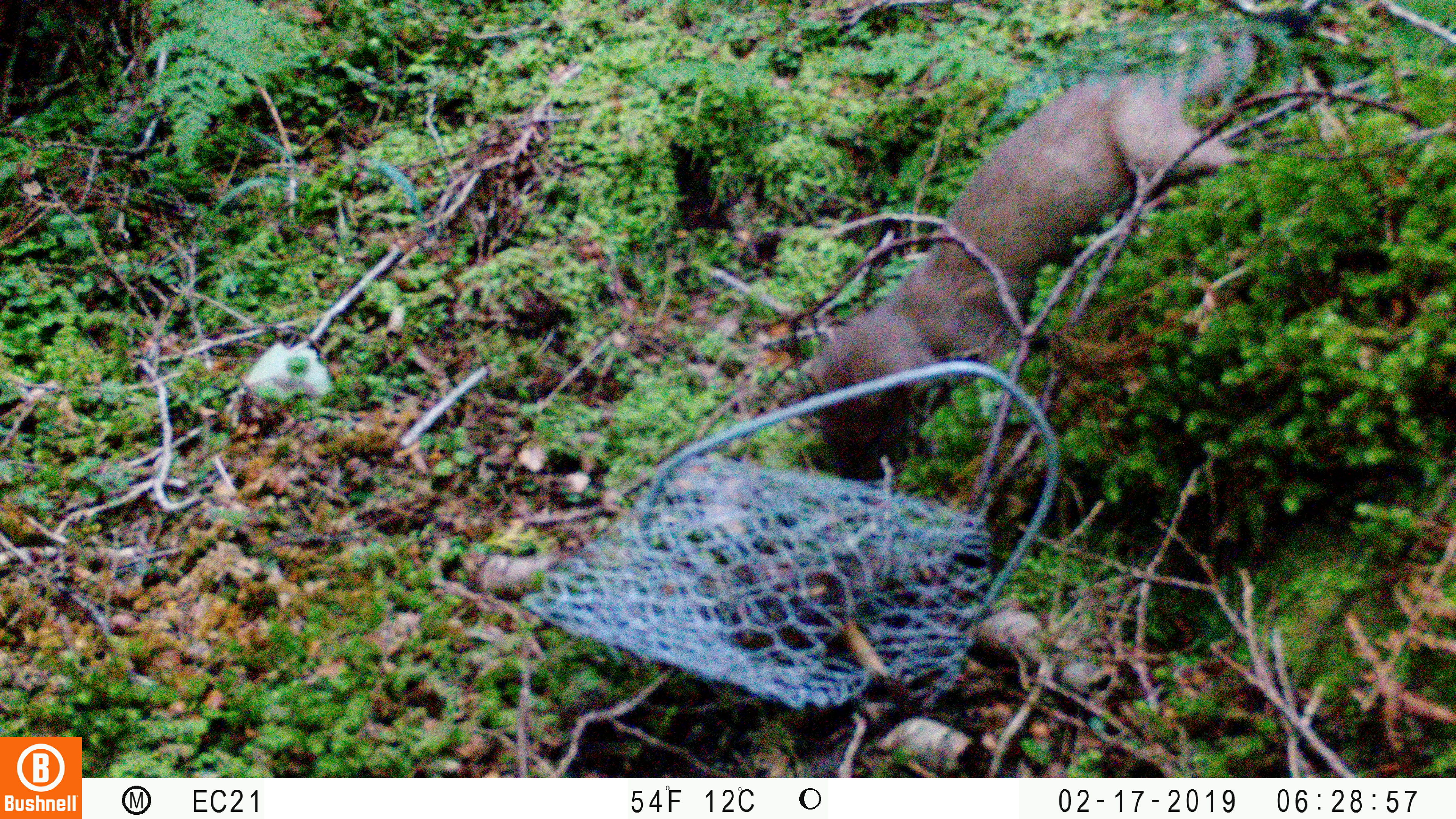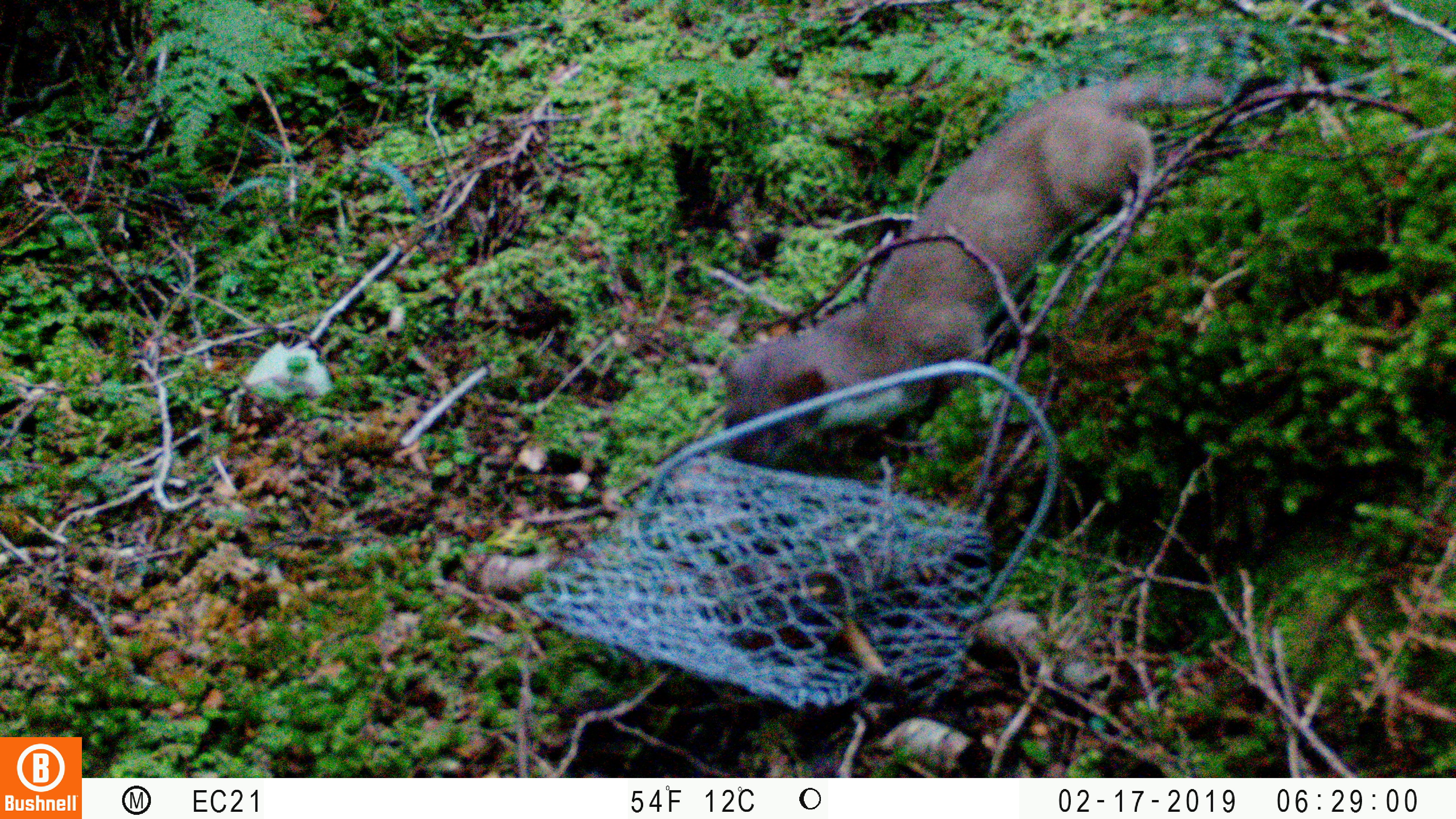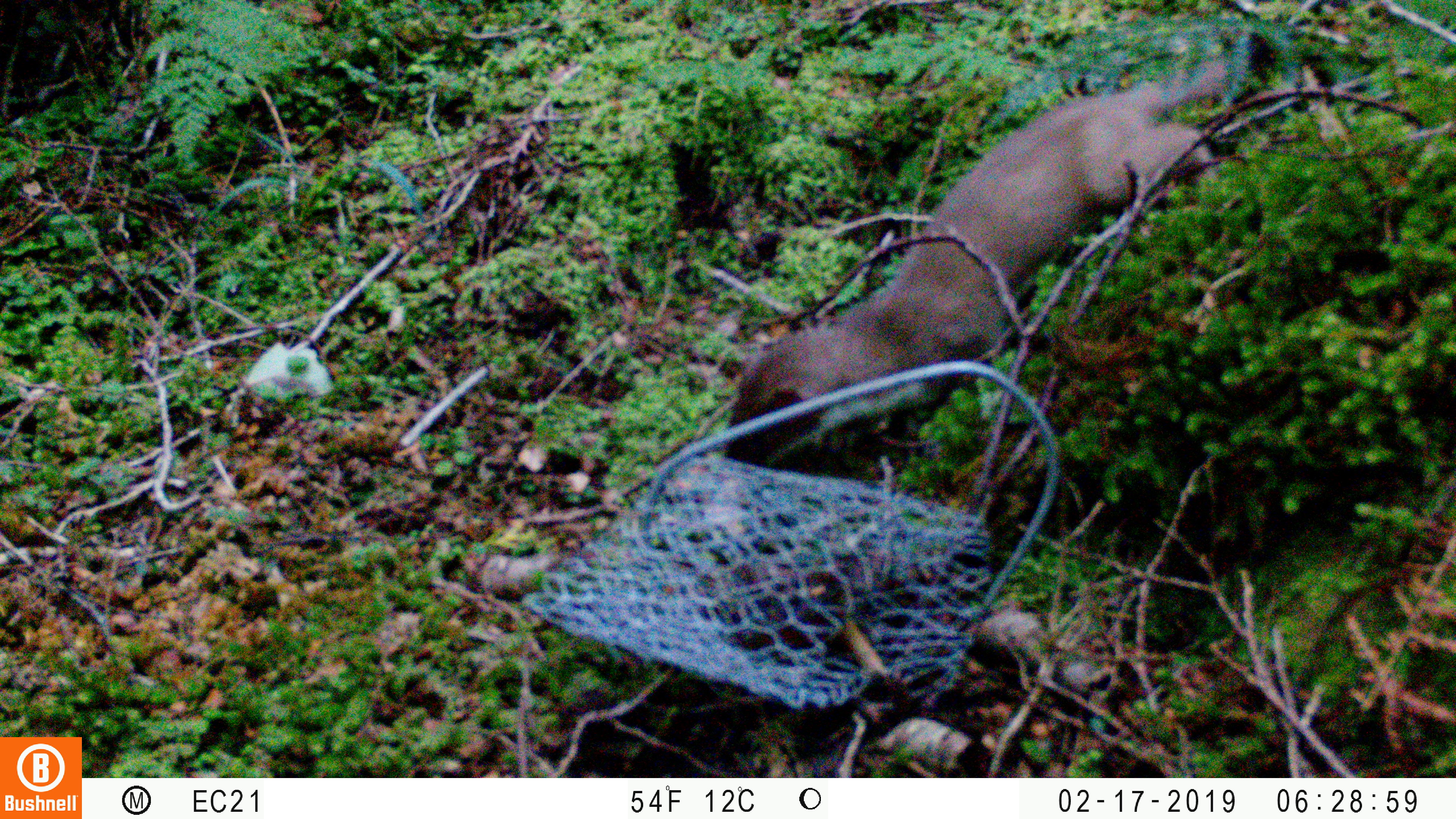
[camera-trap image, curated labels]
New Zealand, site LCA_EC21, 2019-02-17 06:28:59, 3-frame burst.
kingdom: Animalia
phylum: Chordata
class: Mammalia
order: Carnivora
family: Mustelidae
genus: Mustela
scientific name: Mustela erminea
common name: stoat